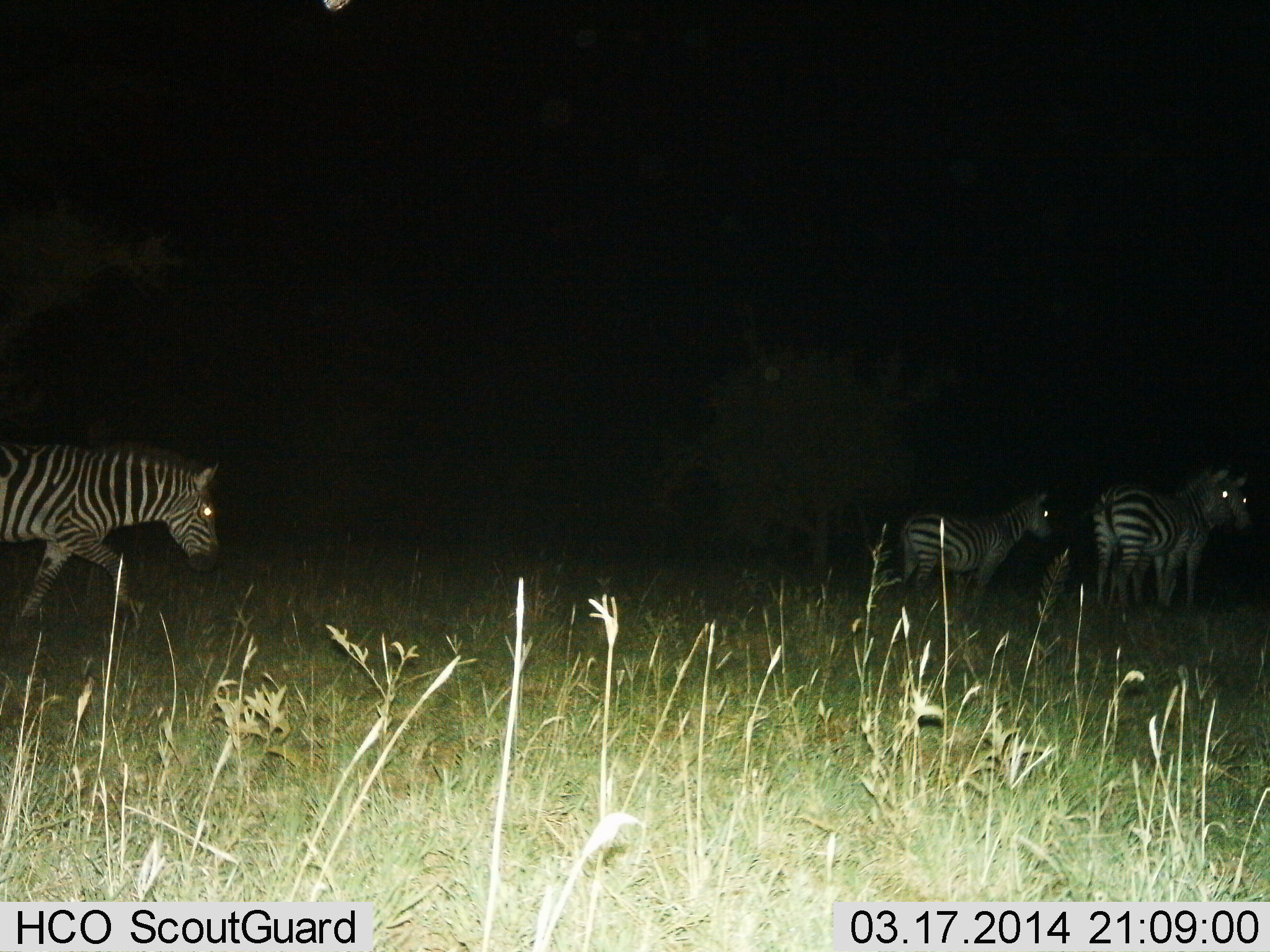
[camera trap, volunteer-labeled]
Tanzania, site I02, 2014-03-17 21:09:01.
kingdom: Animalia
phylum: Chordata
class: Mammalia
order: Perissodactyla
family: Equidae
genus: Equus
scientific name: Equus quagga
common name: plains zebra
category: zebra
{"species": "zebra (plains zebra) (Equus quagga)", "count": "4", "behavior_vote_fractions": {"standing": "60%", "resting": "0%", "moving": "60%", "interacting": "0%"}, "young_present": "10%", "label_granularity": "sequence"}